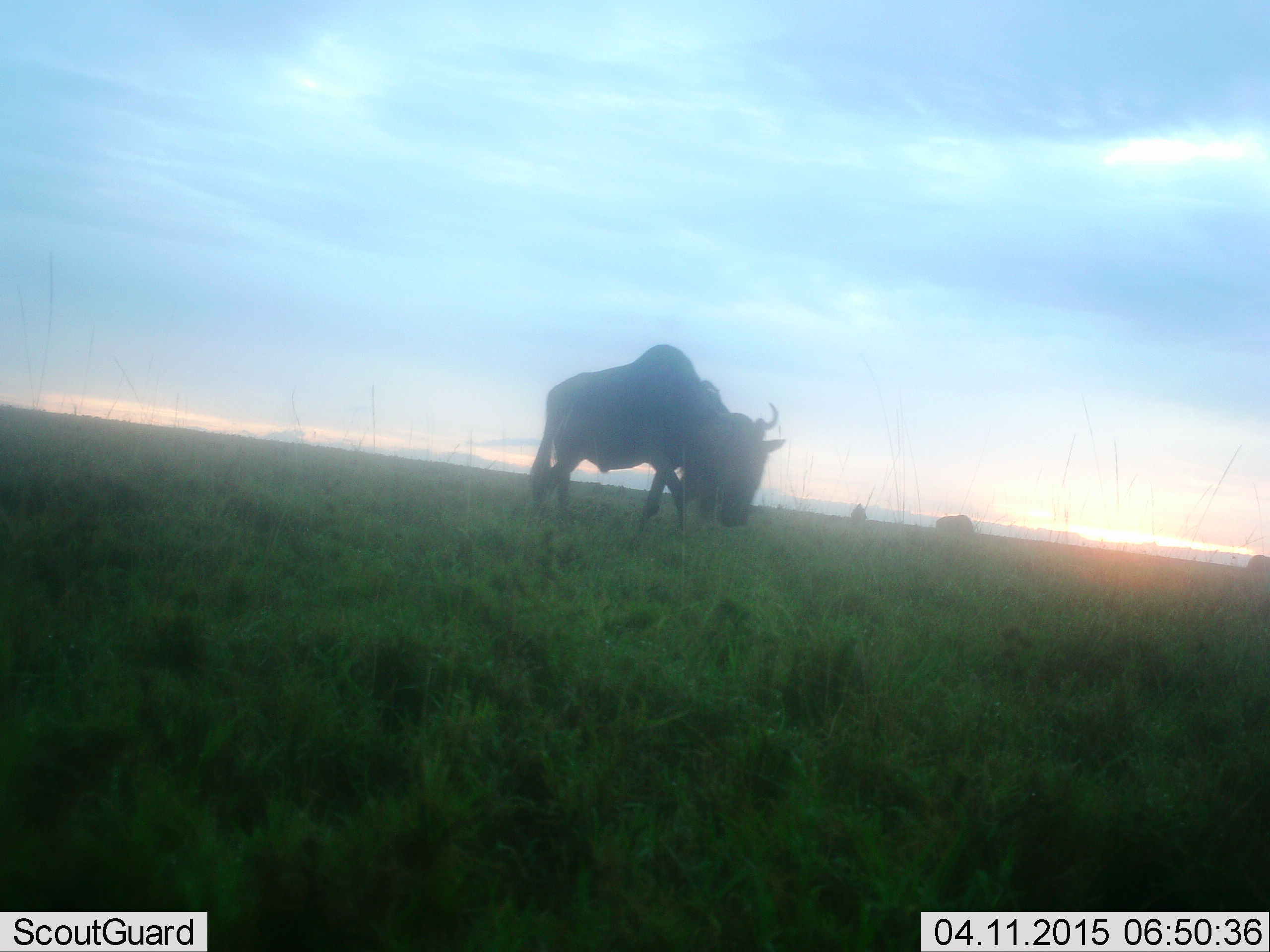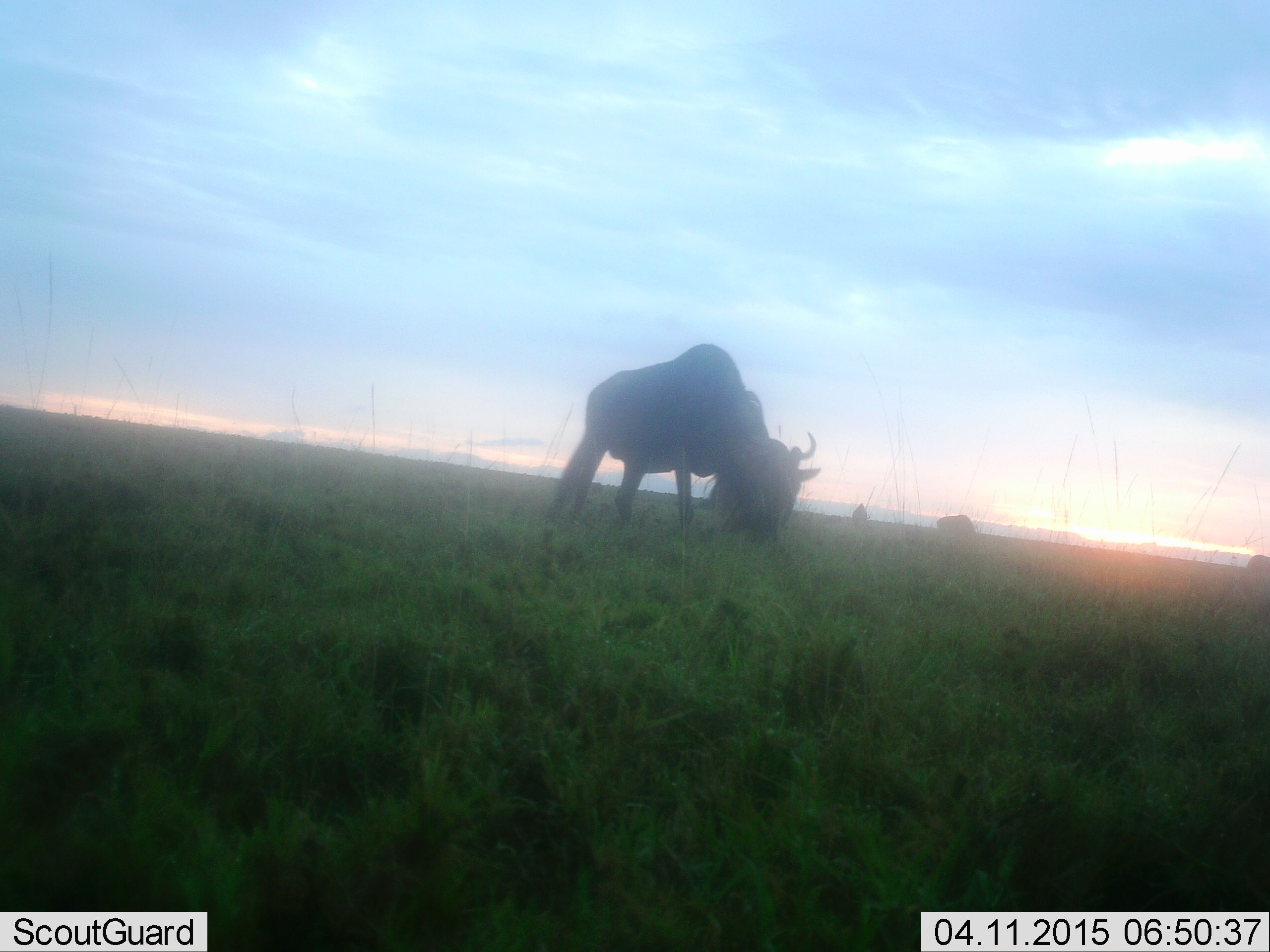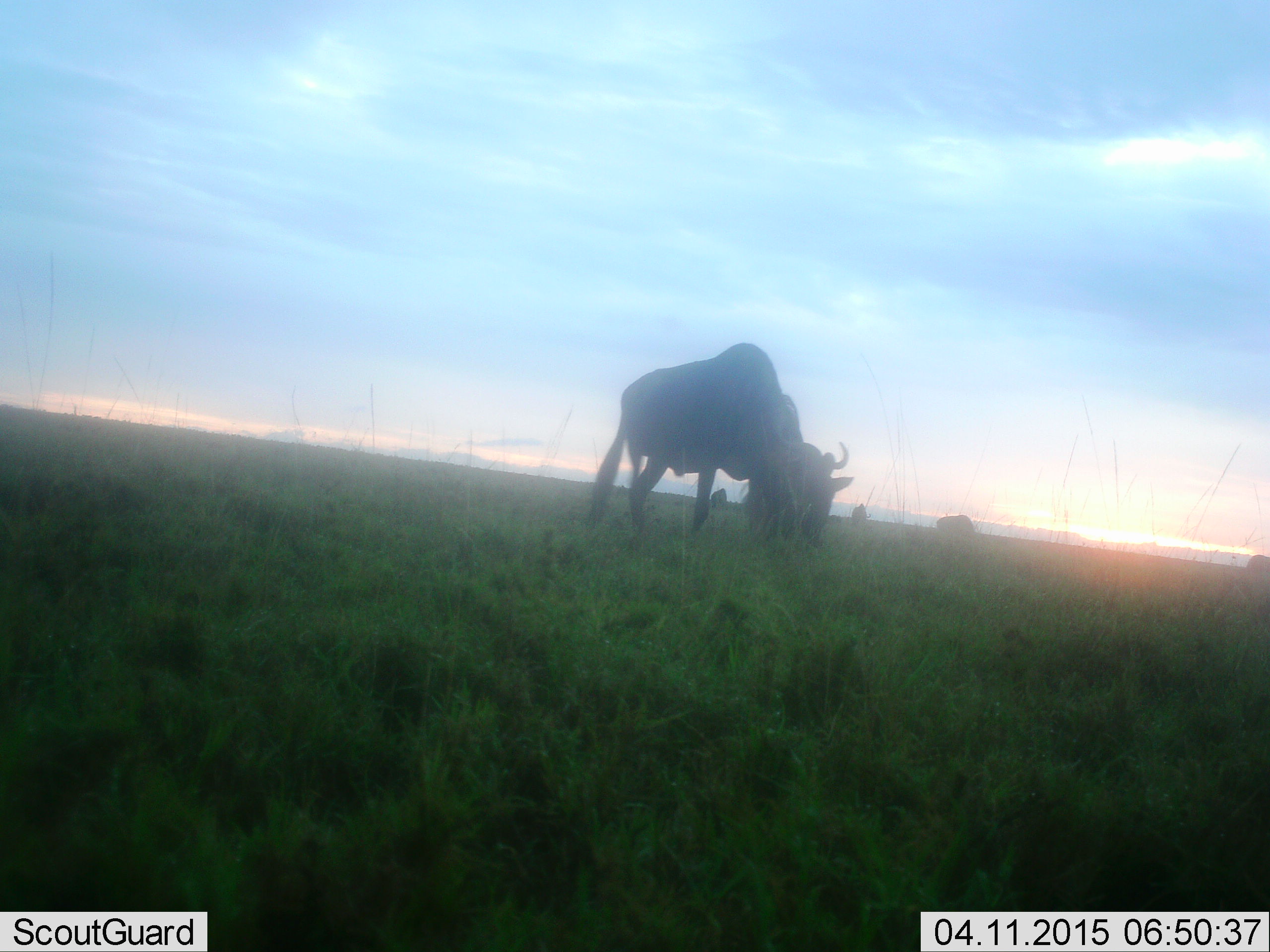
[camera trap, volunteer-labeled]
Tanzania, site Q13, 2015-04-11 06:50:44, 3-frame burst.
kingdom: Animalia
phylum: Chordata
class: Mammalia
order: Artiodactyla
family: Bovidae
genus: Connochaetes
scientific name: Connochaetes taurinus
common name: blue wildebeest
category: wildebeest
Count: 3.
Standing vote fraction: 30%.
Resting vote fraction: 0%.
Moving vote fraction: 10%.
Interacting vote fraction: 0%.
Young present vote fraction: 0%.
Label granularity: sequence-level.